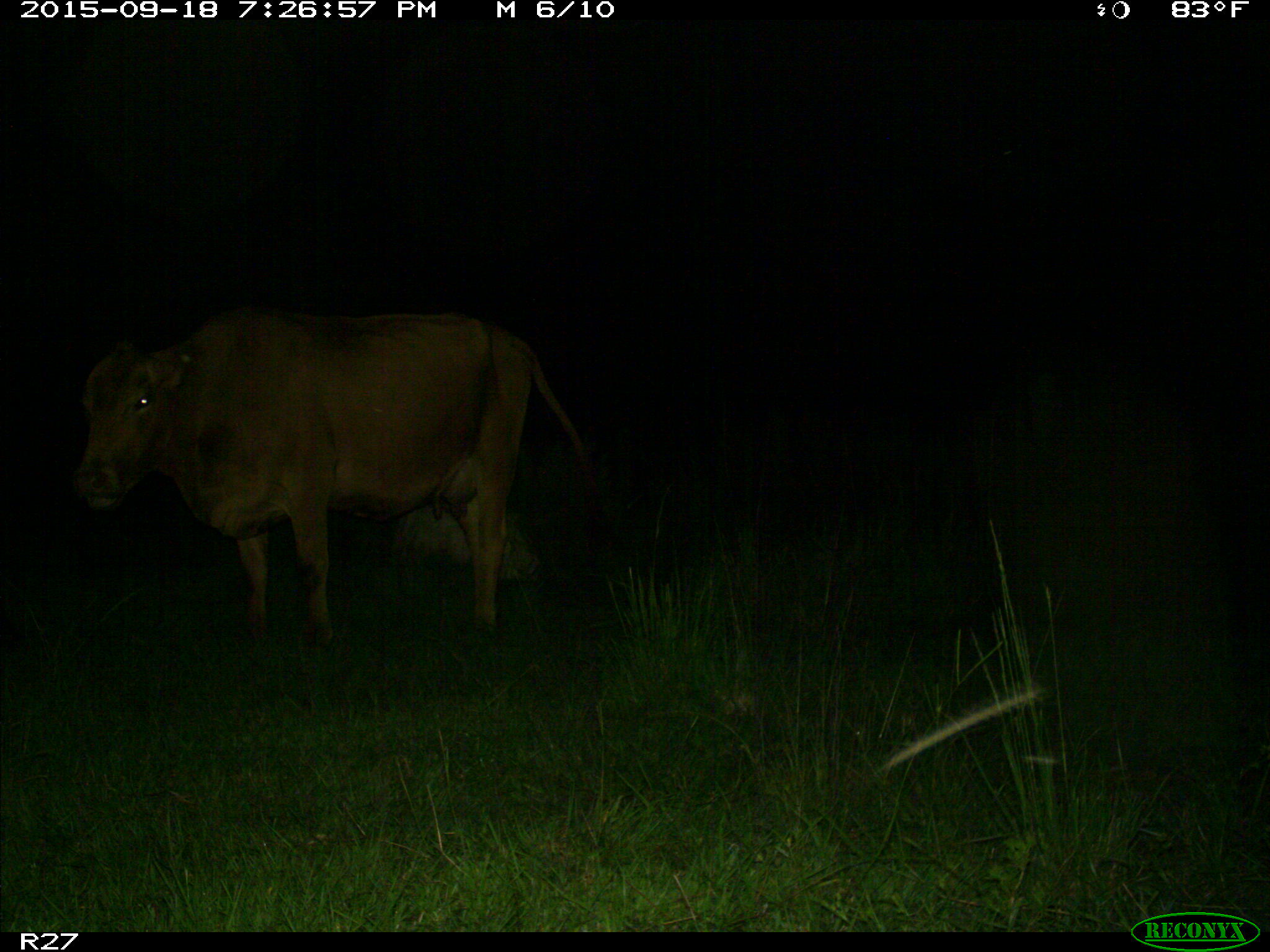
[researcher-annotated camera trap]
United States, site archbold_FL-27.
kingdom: Animalia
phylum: Chordata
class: Mammalia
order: Artiodactyla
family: Bovidae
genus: Bos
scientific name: Bos taurus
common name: domestic cow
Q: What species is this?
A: Bos taurus (domestic cow).